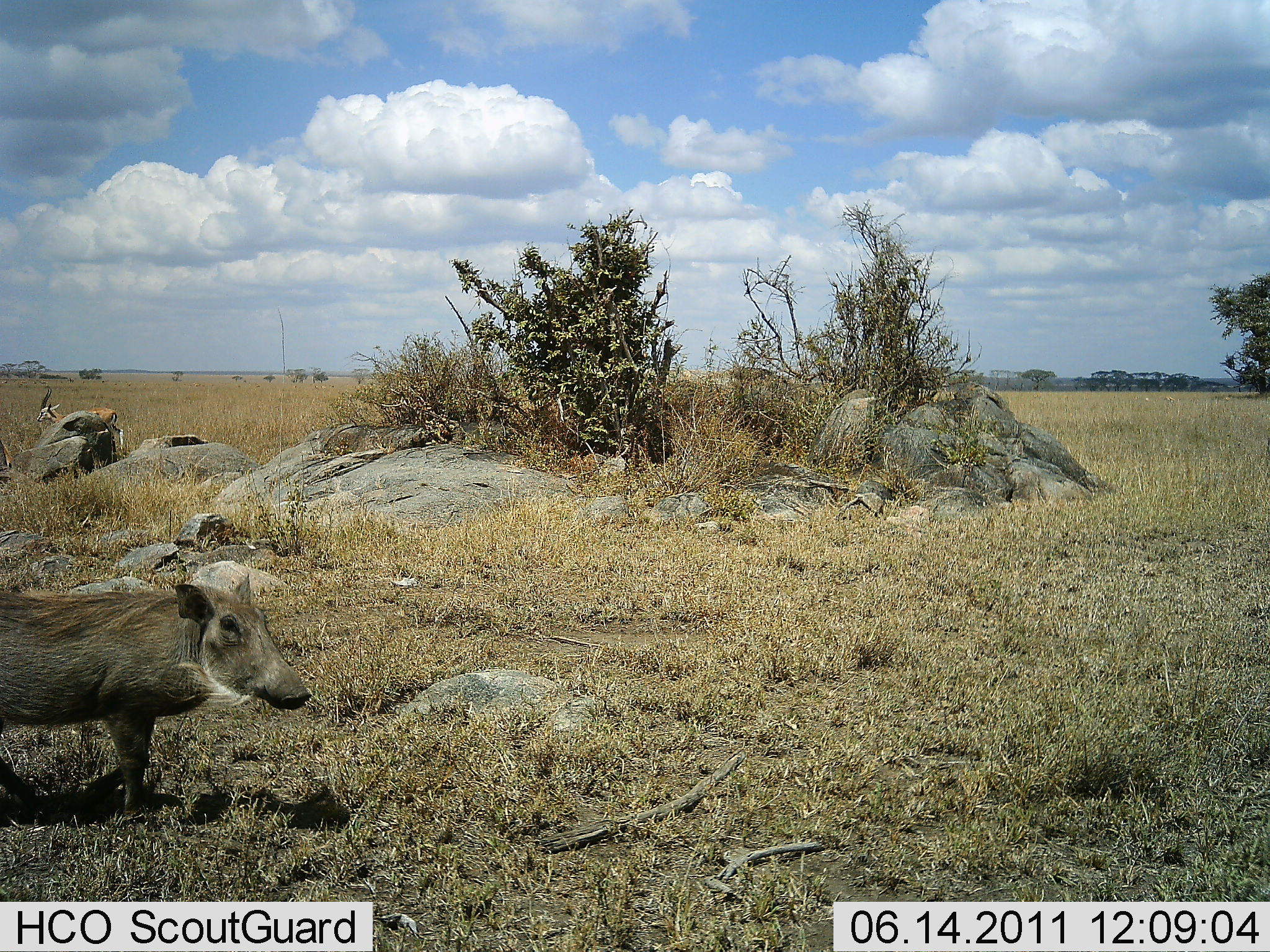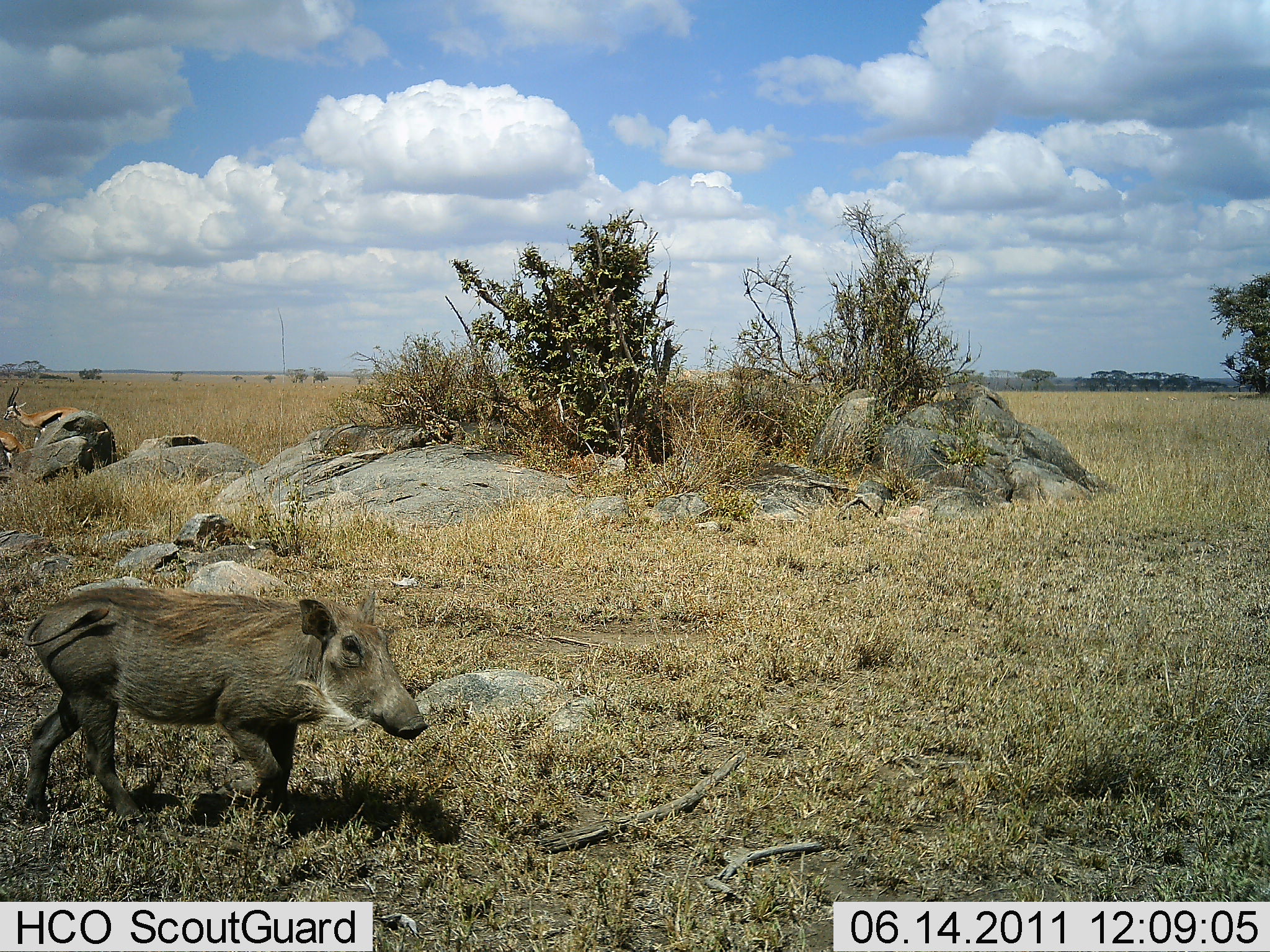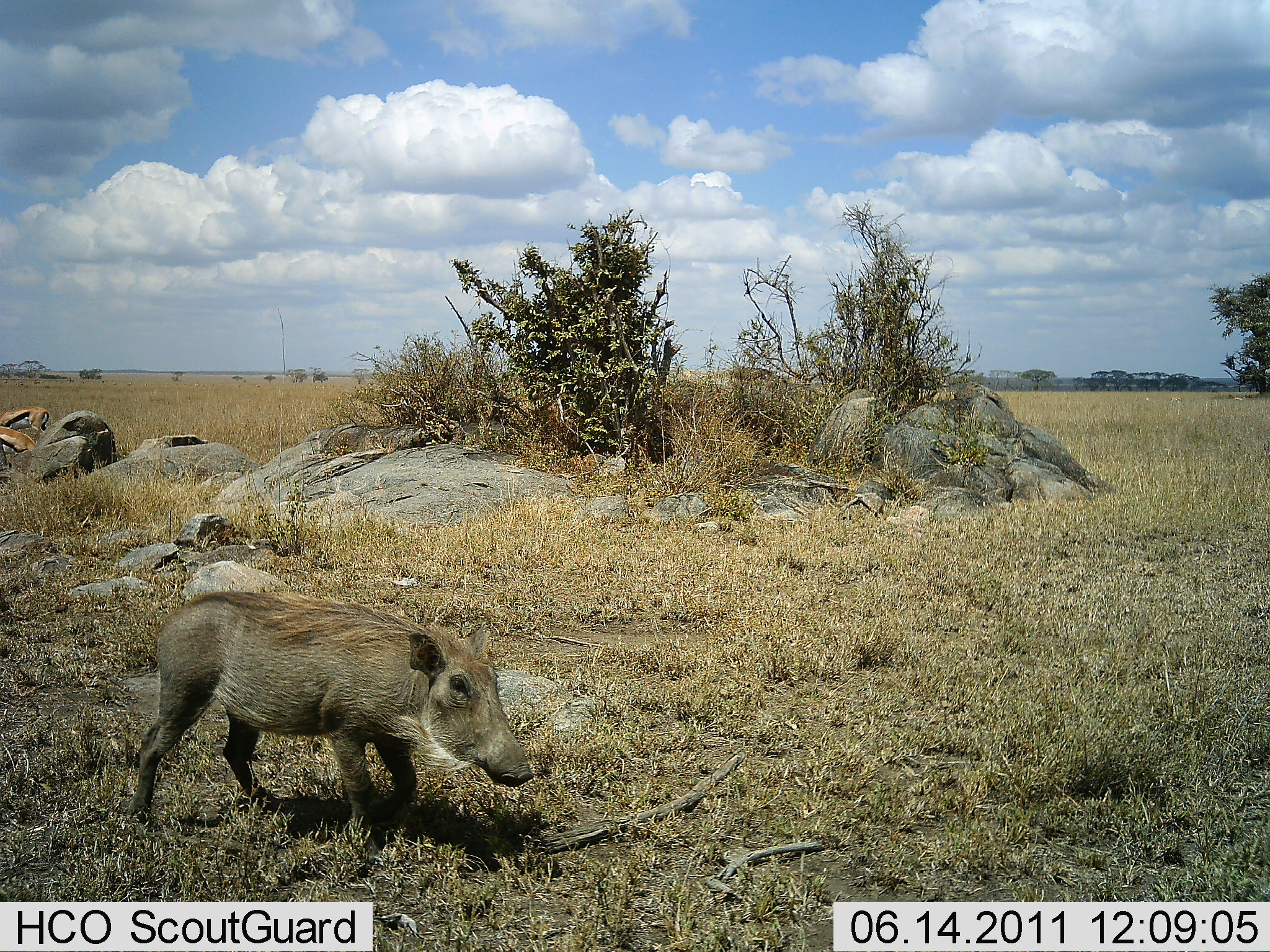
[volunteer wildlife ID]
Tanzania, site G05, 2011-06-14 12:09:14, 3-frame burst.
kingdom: Animalia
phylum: Chordata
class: Mammalia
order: Artiodactyla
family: Bovidae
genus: Eudorcas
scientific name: Eudorcas thomsonii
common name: thomson's gazelle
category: gazellethomsons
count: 2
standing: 9%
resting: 0%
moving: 73%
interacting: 0%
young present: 0%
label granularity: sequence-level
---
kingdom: Animalia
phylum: Chordata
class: Mammalia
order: Artiodactyla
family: Suidae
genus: Phacochoerus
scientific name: Phacochoerus africanus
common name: warthog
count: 1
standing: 0%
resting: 0%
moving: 100%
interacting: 0%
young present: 8%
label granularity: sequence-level